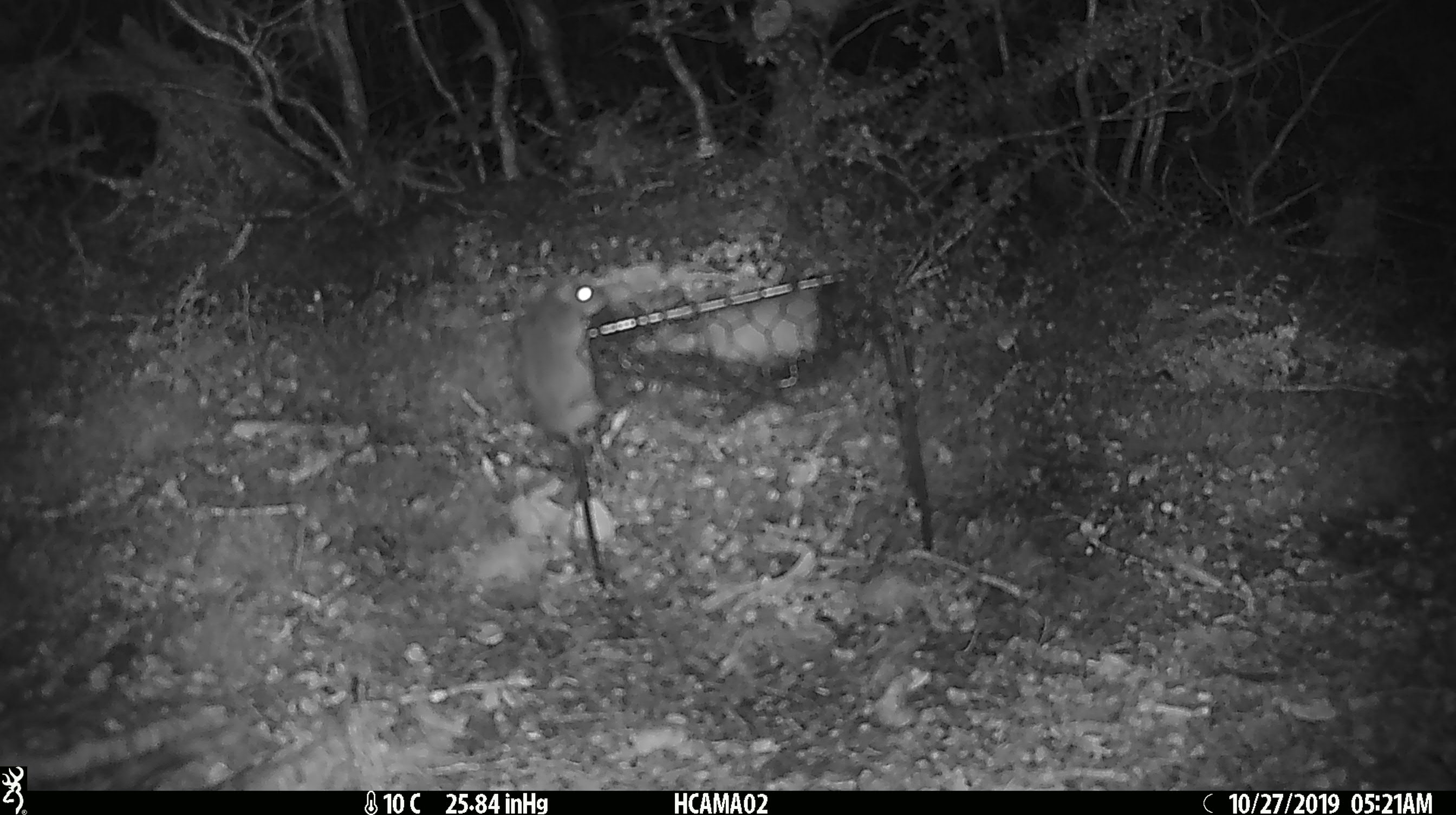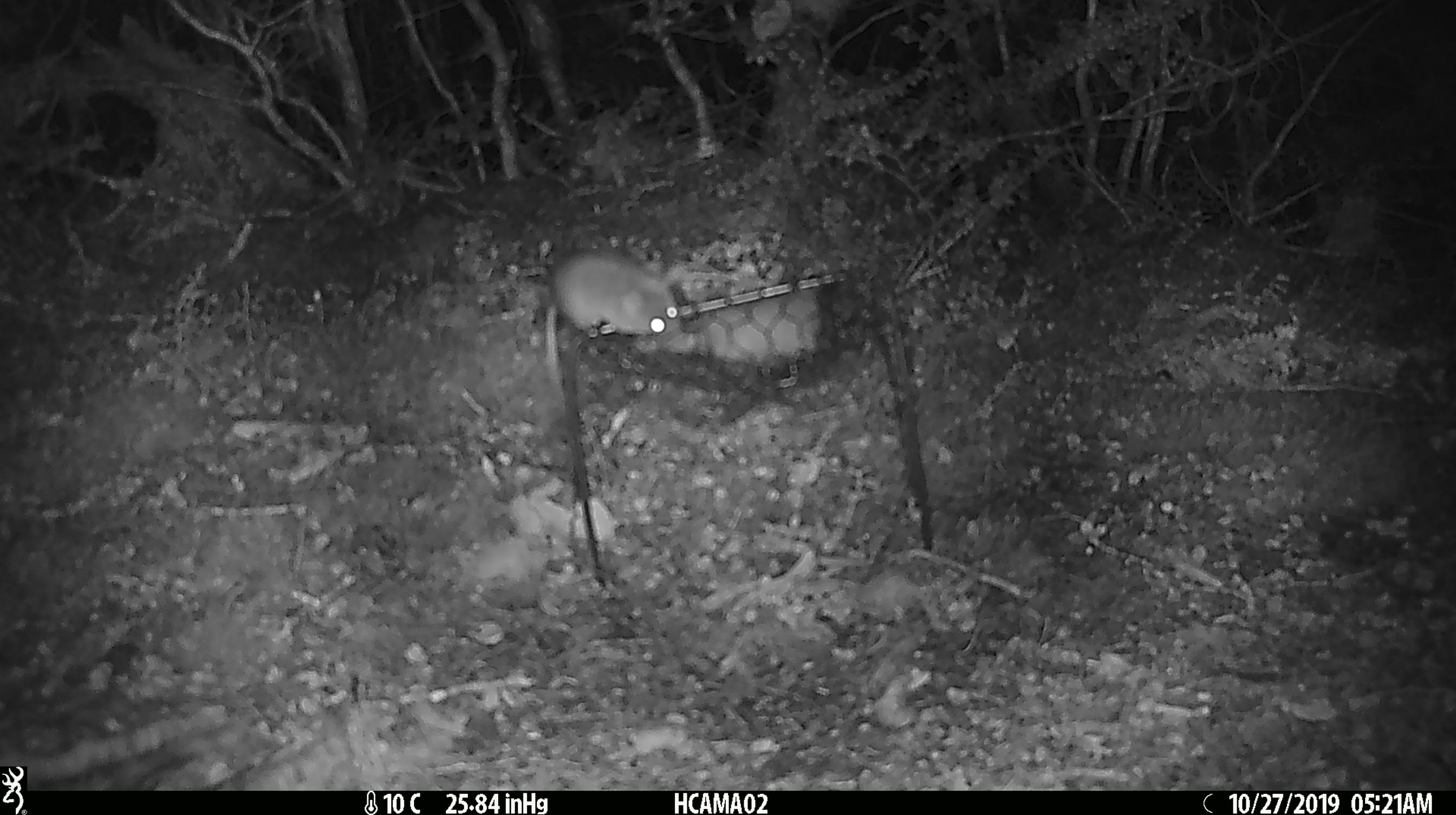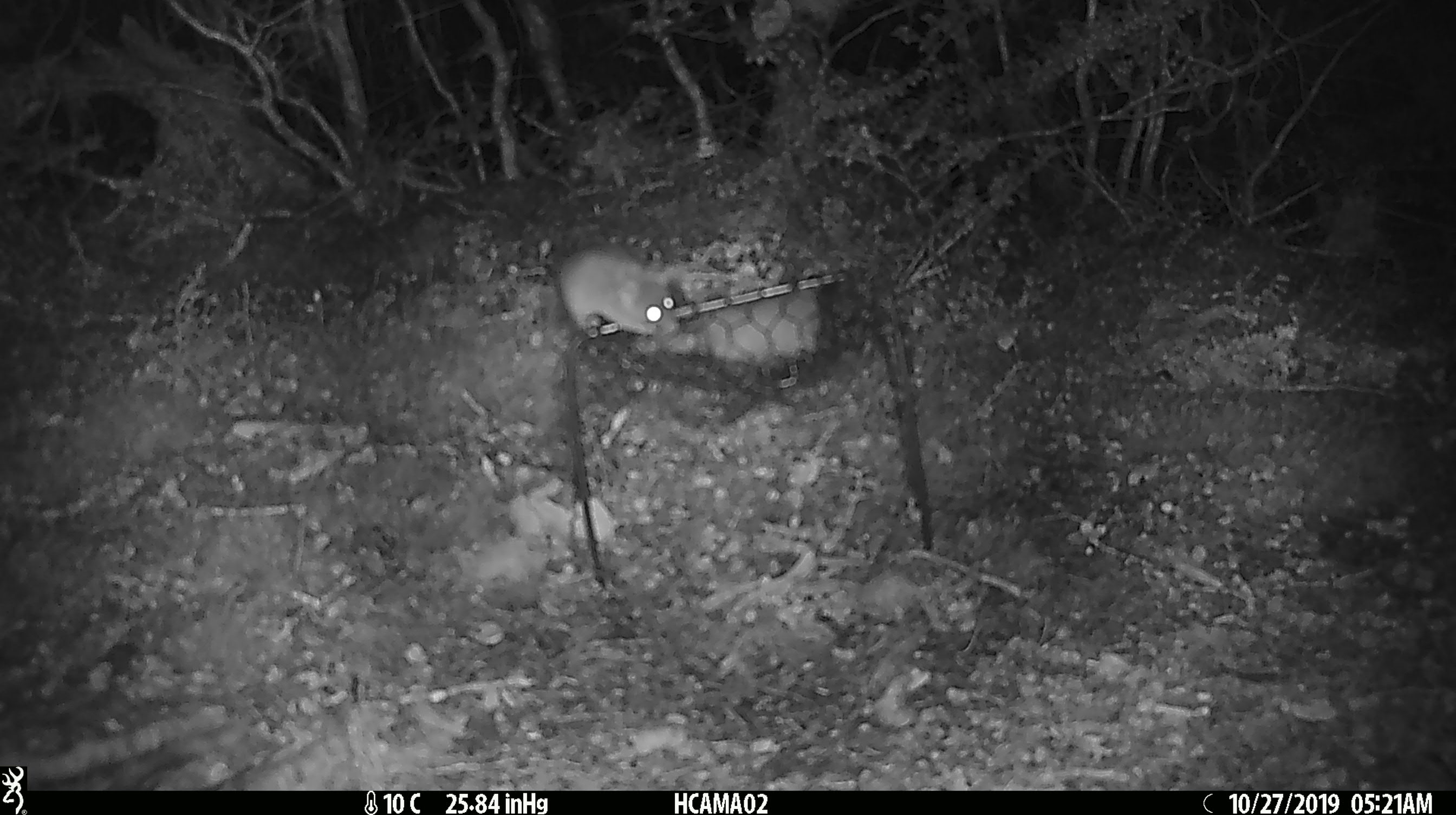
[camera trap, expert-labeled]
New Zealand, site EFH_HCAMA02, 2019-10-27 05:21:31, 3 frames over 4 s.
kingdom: Animalia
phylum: Chordata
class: Mammalia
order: Rodentia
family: Muridae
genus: Mus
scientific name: Mus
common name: mouse